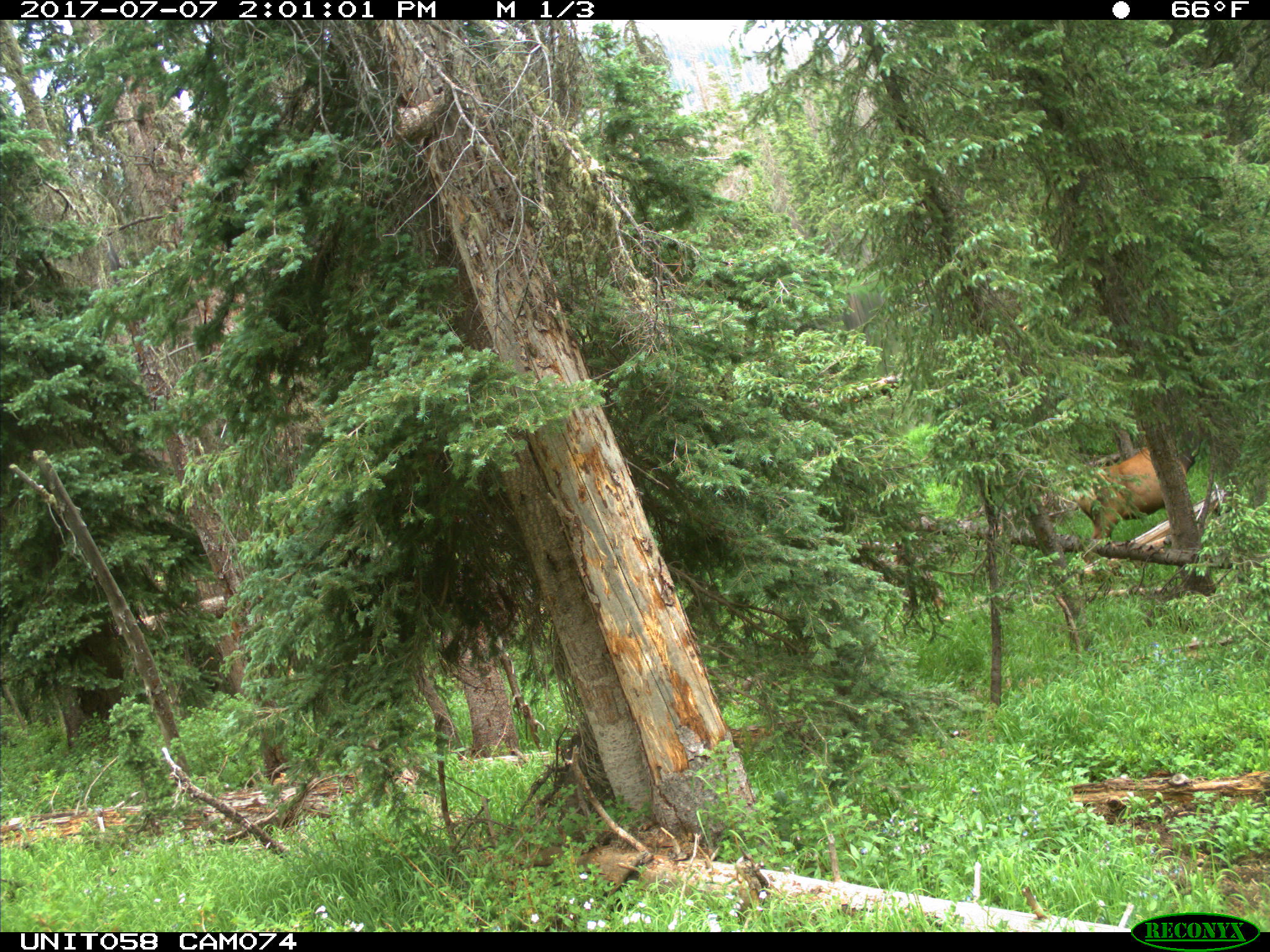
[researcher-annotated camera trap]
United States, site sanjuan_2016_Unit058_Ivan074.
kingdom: Animalia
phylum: Chordata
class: Mammalia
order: Artiodactyla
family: Cervidae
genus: Cervus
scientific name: Cervus elaphus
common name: red deer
Cervus elaphus (red deer).